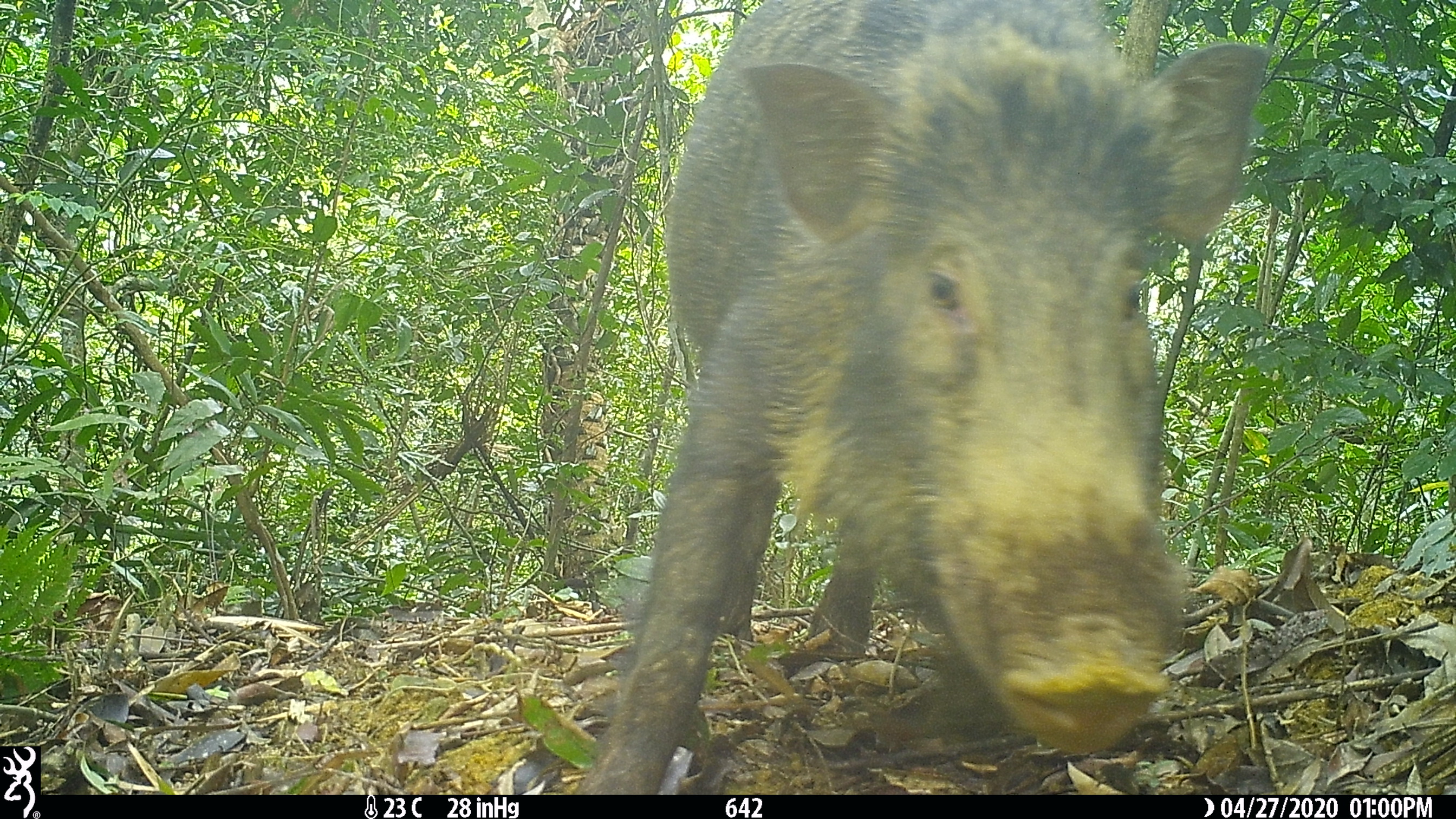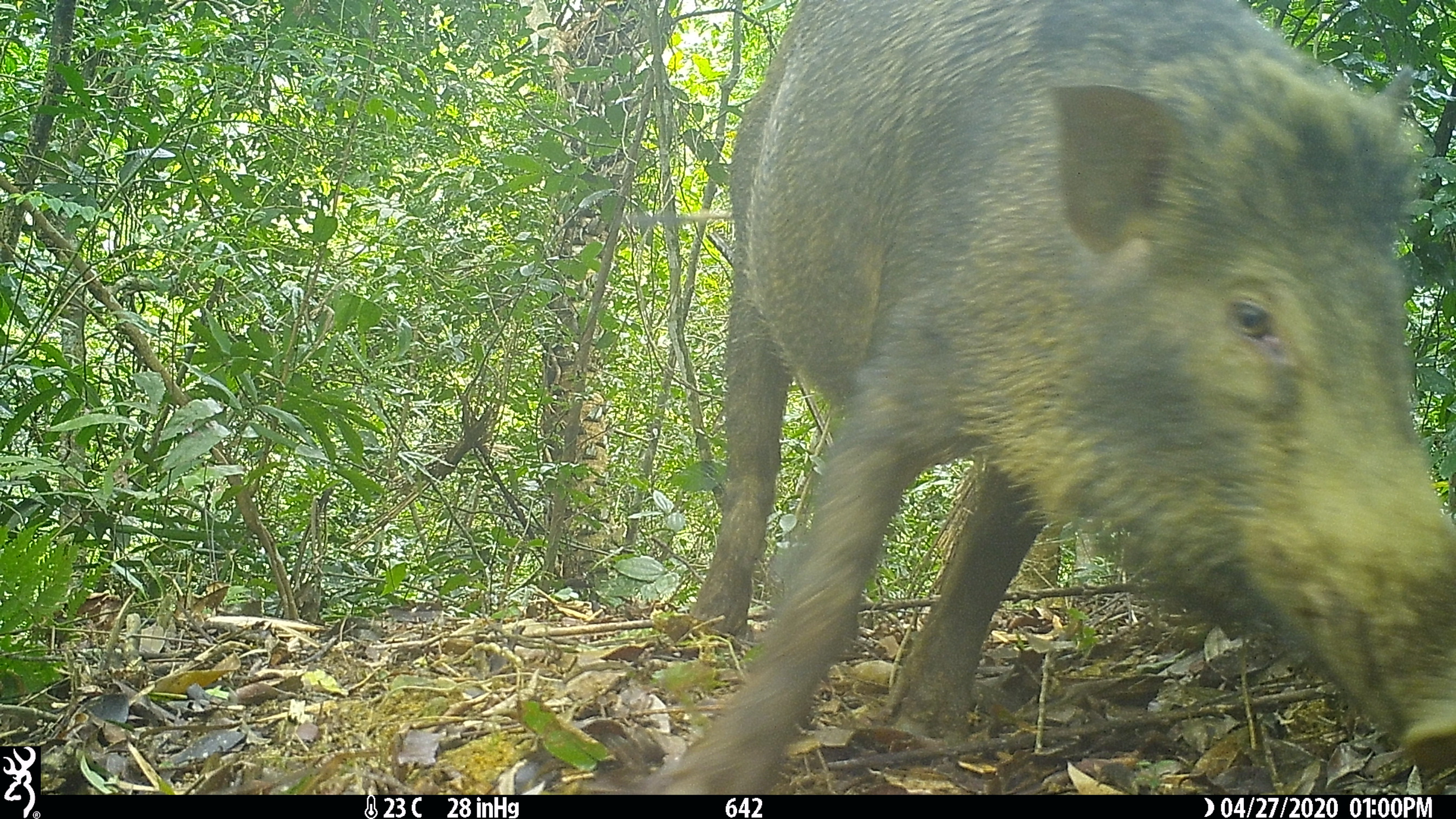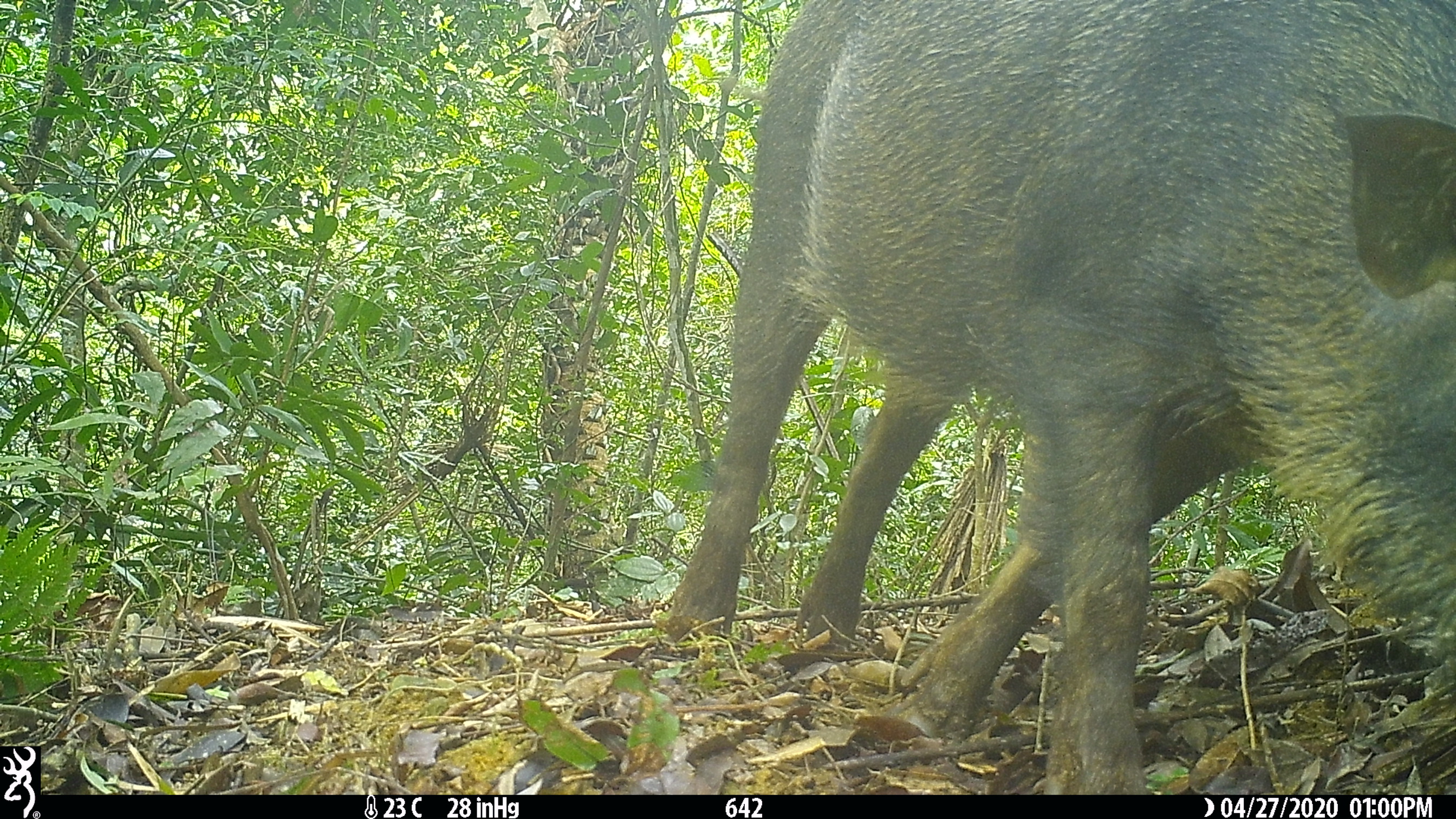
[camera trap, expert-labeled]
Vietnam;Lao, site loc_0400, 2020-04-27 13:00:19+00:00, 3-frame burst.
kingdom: Animalia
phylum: Chordata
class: Mammalia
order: Artiodactyla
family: Suidae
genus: Sus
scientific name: Sus scrofa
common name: eurasian wild pig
Eurasian wild pig (Sus scrofa). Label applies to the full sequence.